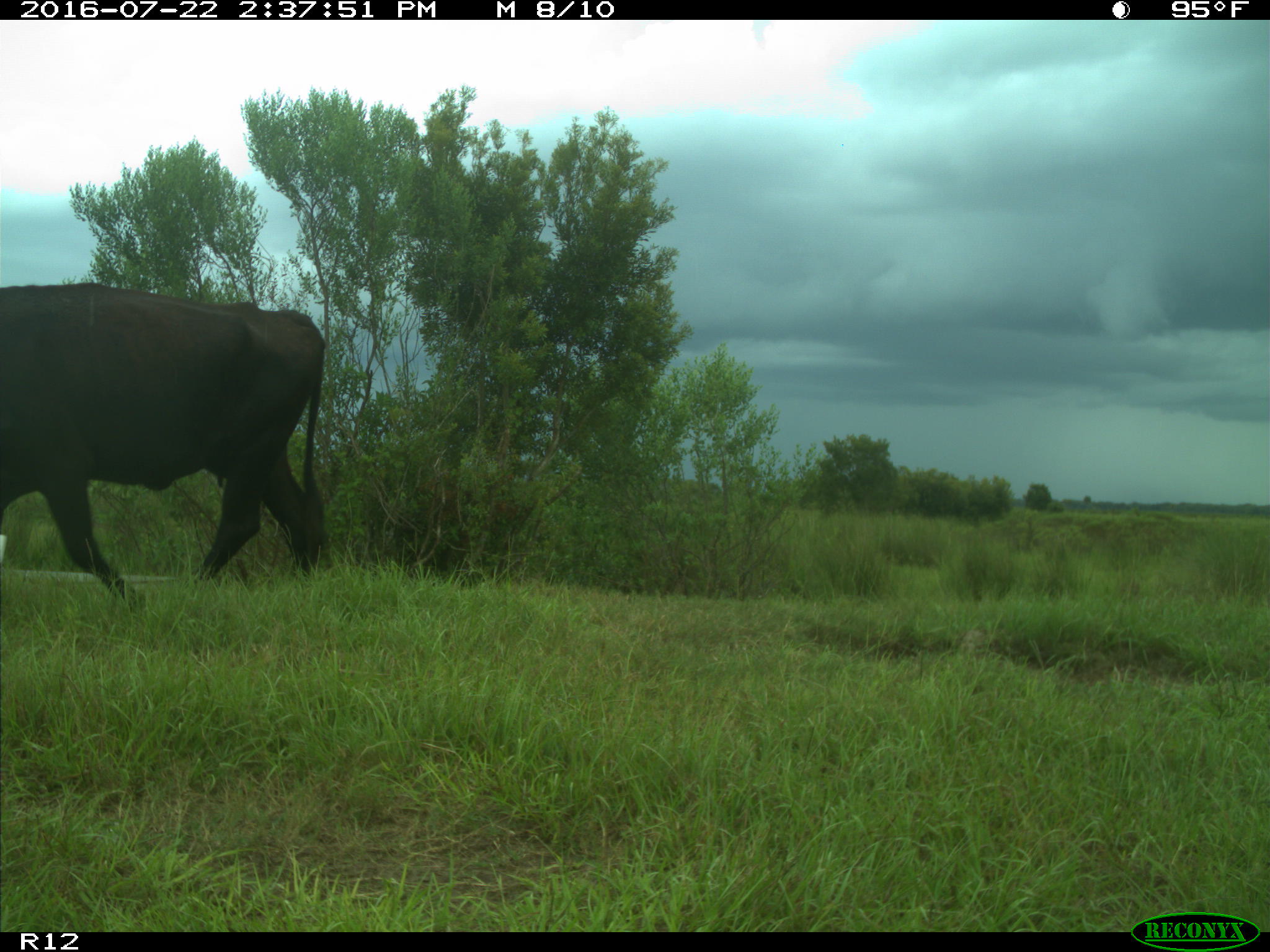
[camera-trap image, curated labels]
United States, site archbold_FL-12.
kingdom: Animalia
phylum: Chordata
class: Mammalia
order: Artiodactyla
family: Bovidae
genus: Bos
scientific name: Bos taurus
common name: domestic cow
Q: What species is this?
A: Bos taurus (domestic cow).